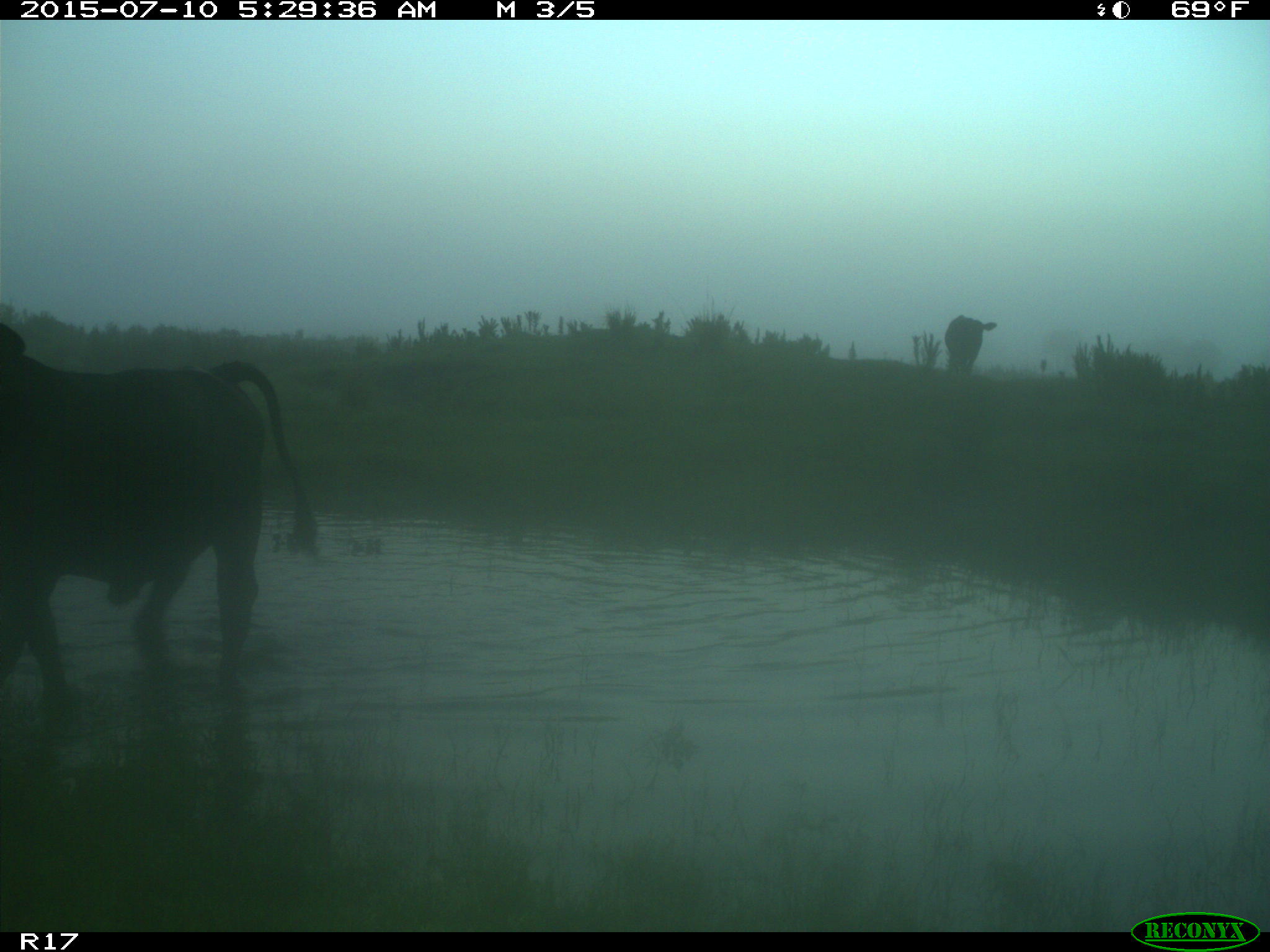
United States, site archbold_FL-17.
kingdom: Animalia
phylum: Chordata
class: Mammalia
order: Artiodactyla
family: Bovidae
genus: Bos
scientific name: Bos taurus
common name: domestic cow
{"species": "Bos taurus (domestic cow)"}